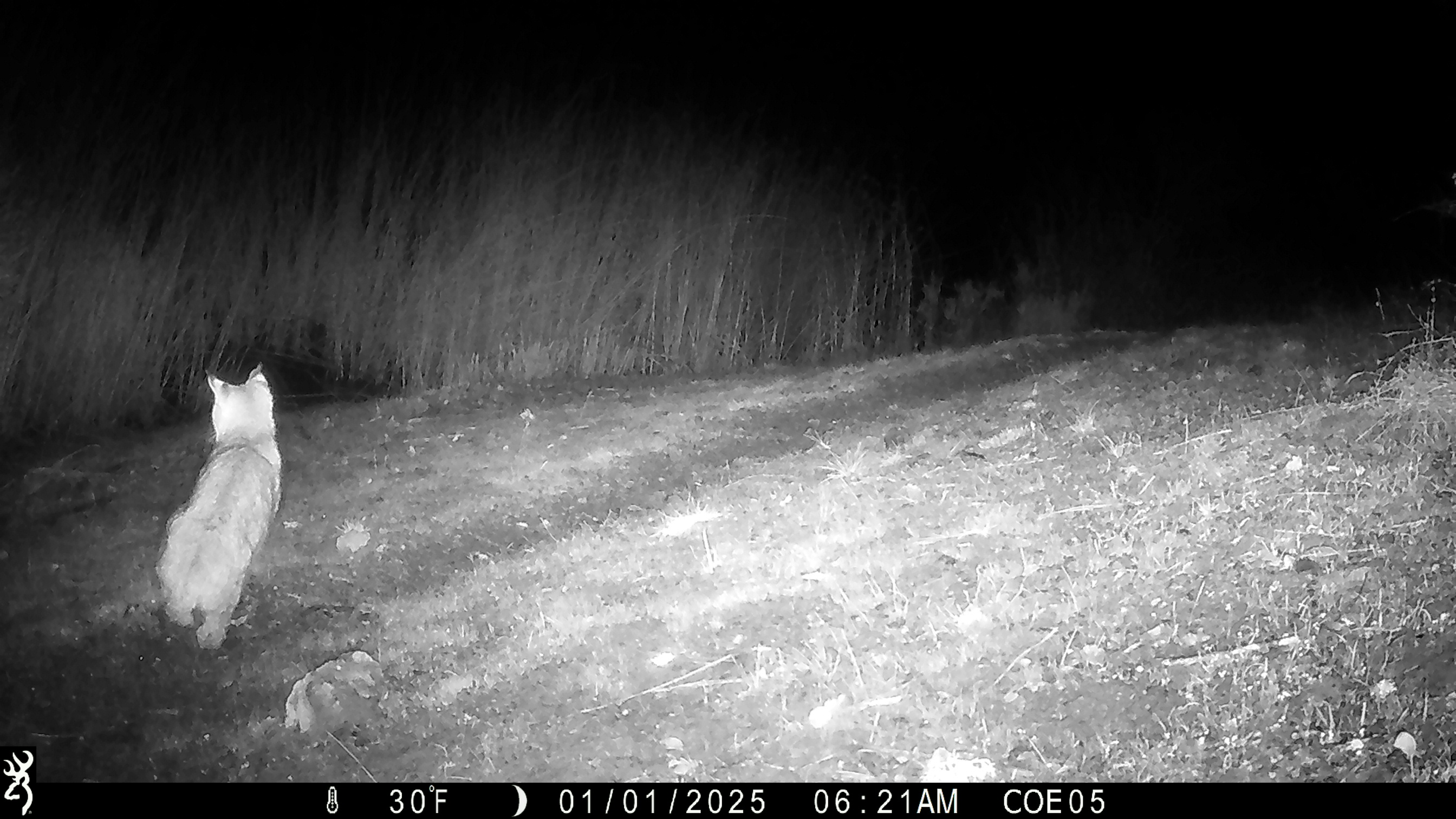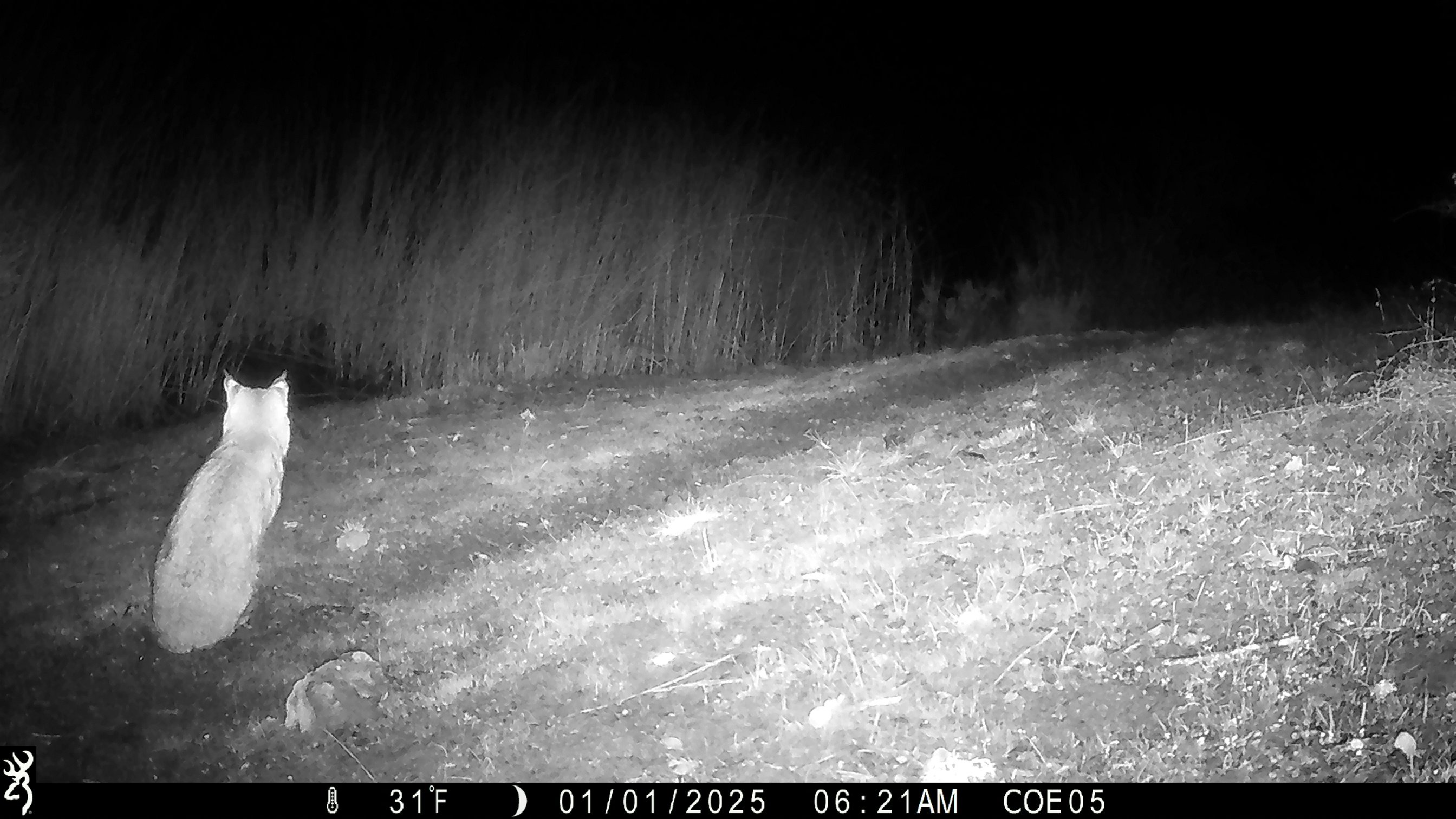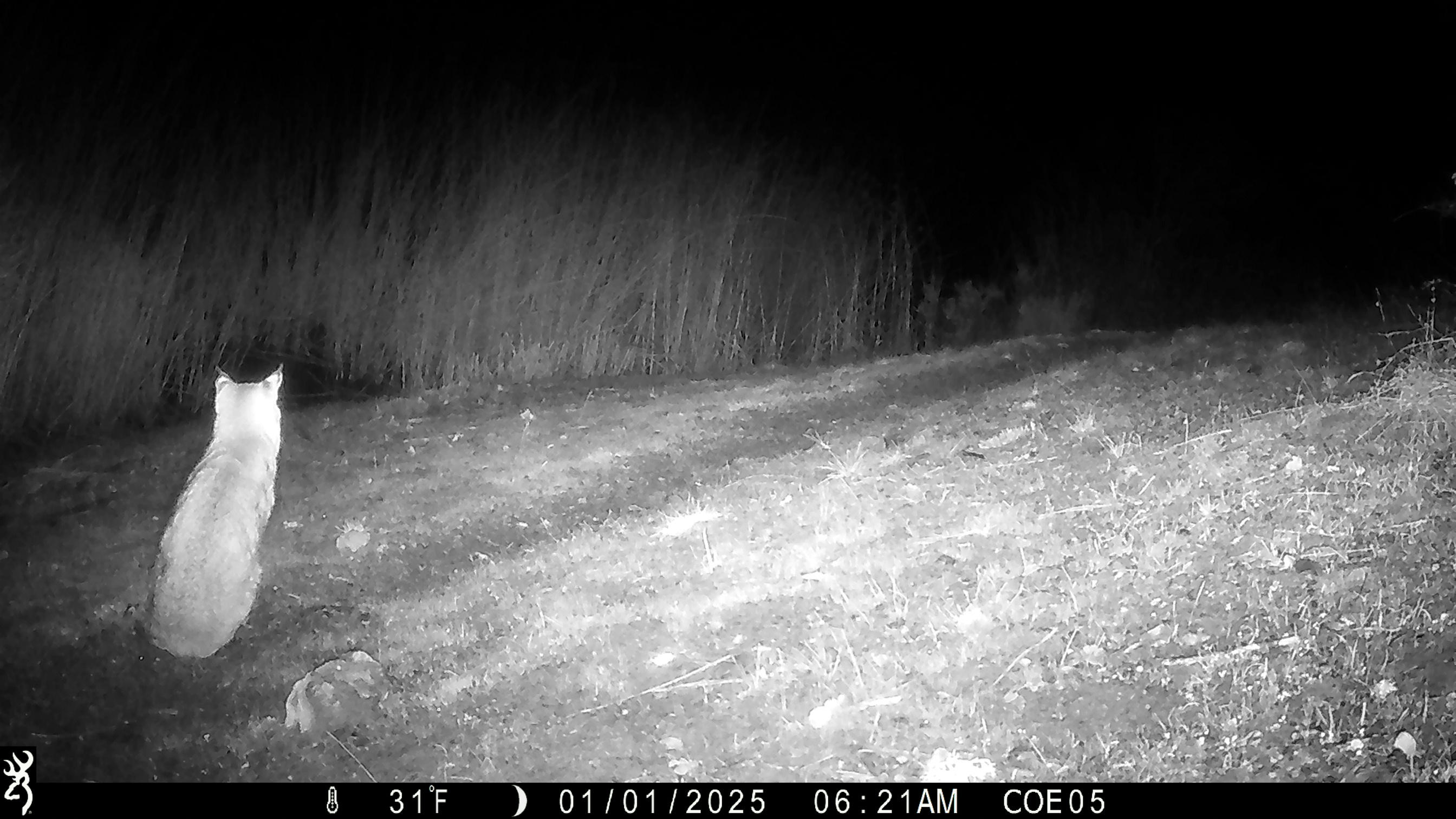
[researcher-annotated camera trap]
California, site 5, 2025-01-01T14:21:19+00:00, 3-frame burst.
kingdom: Animalia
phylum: Chordata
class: Mammalia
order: Carnivora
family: Felidae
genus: Lynx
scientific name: Lynx rufus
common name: bobcat